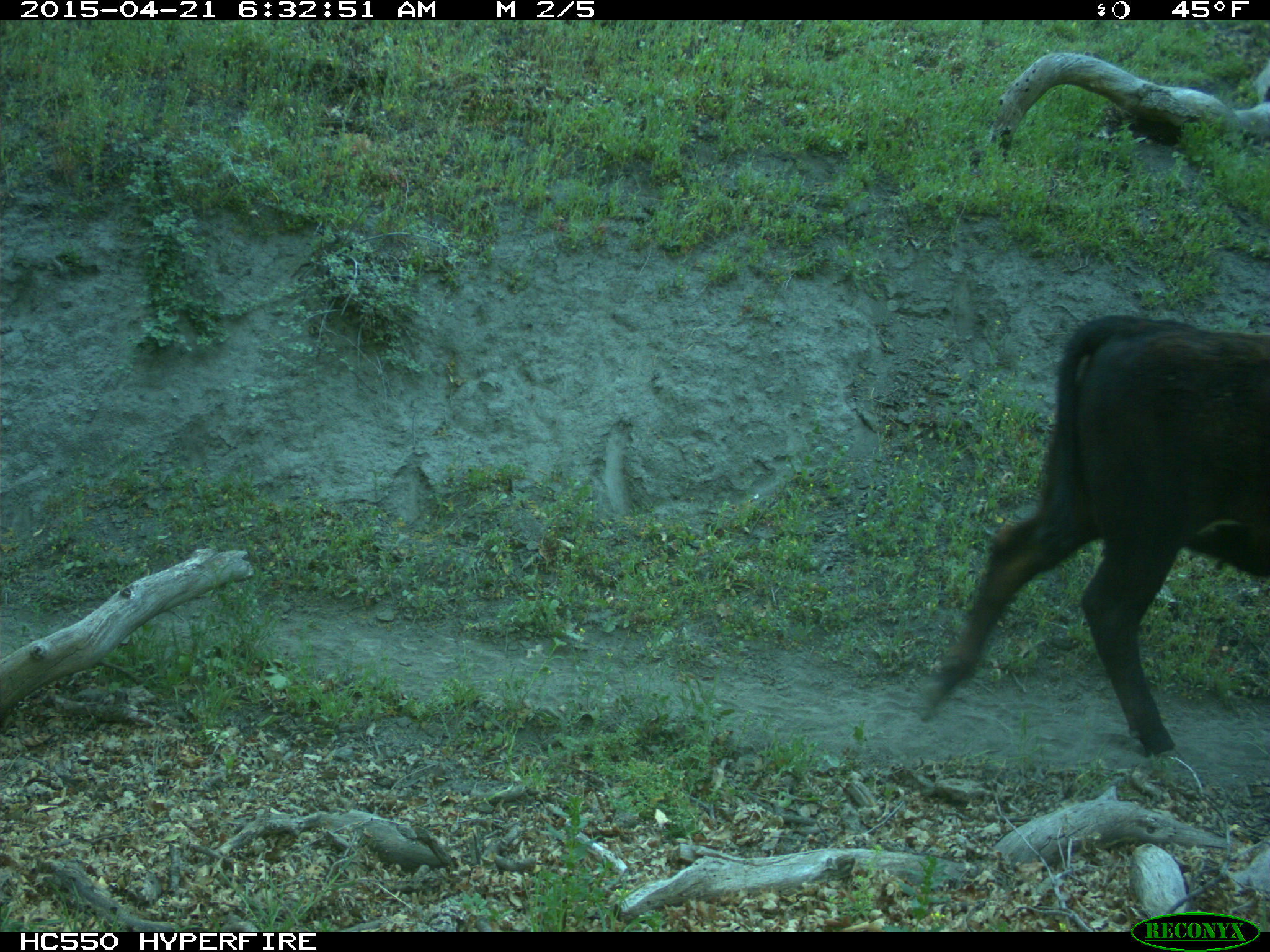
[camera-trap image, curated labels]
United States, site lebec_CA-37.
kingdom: Animalia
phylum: Chordata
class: Mammalia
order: Artiodactyla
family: Bovidae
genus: Bos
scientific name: Bos taurus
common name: domestic cow